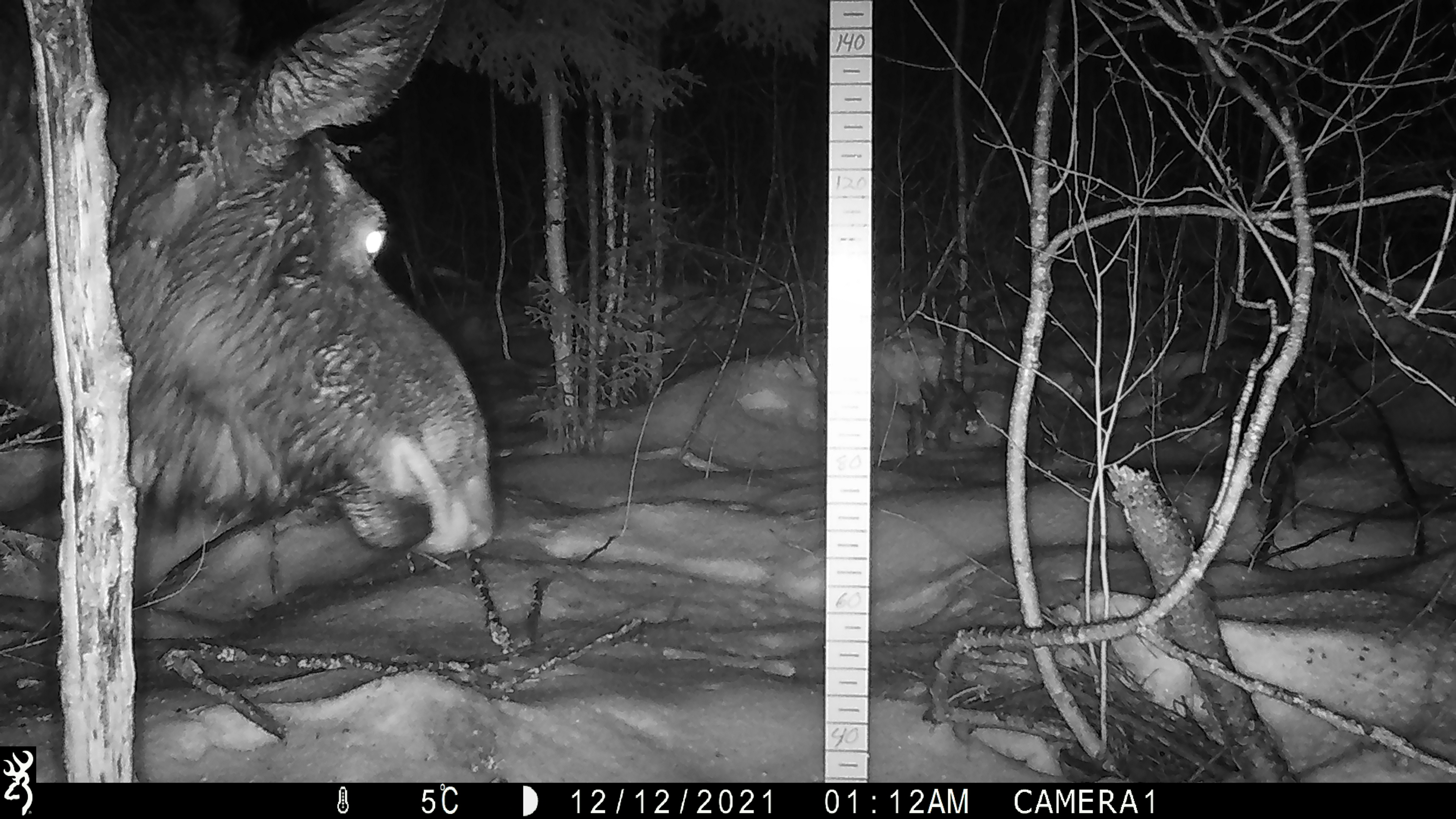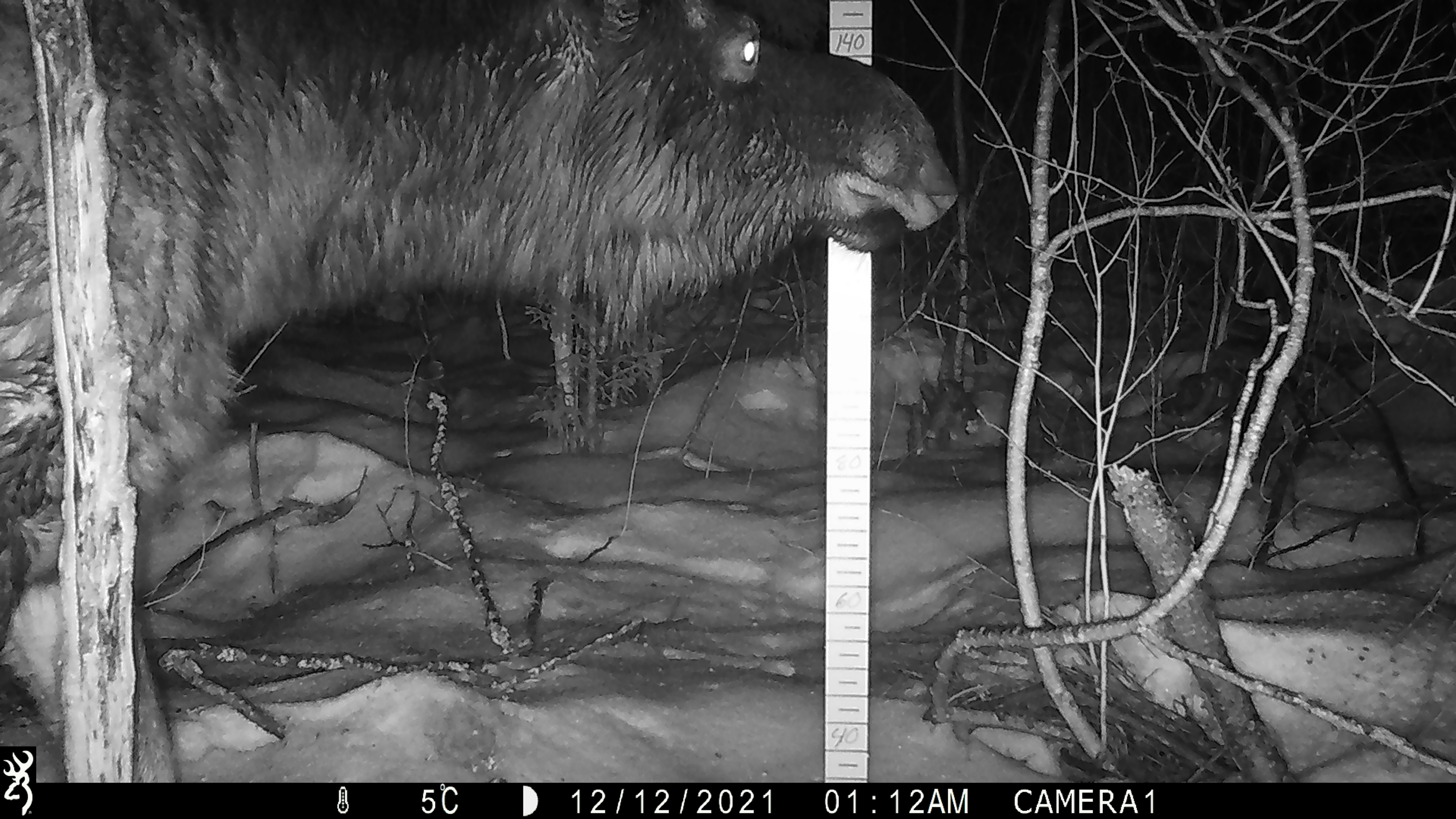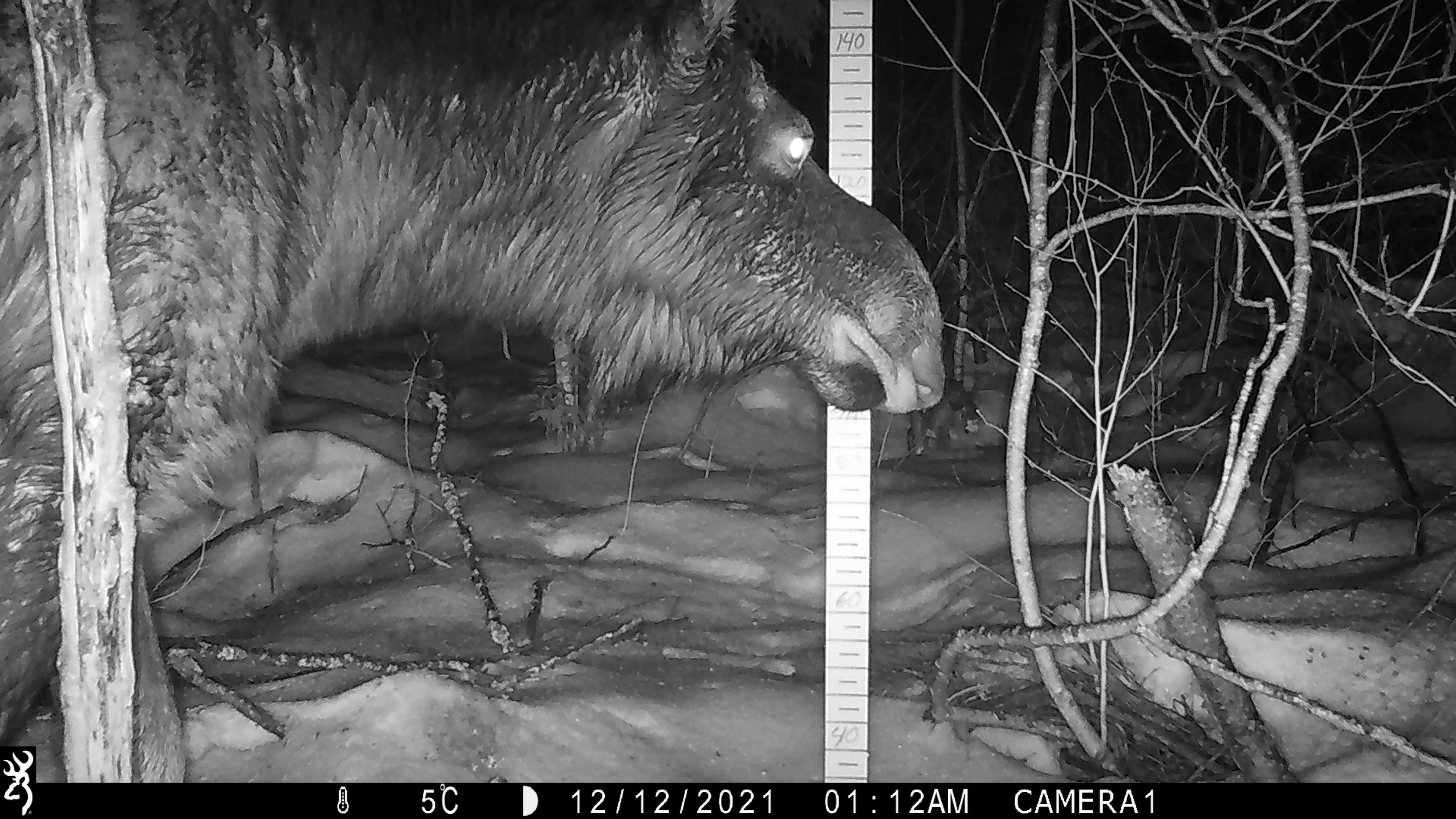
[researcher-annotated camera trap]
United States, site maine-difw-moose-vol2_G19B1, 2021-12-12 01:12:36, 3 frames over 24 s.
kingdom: Animalia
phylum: Chordata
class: Mammalia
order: Artiodactyla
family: Cervidae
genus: Alces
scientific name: Alces alces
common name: moose